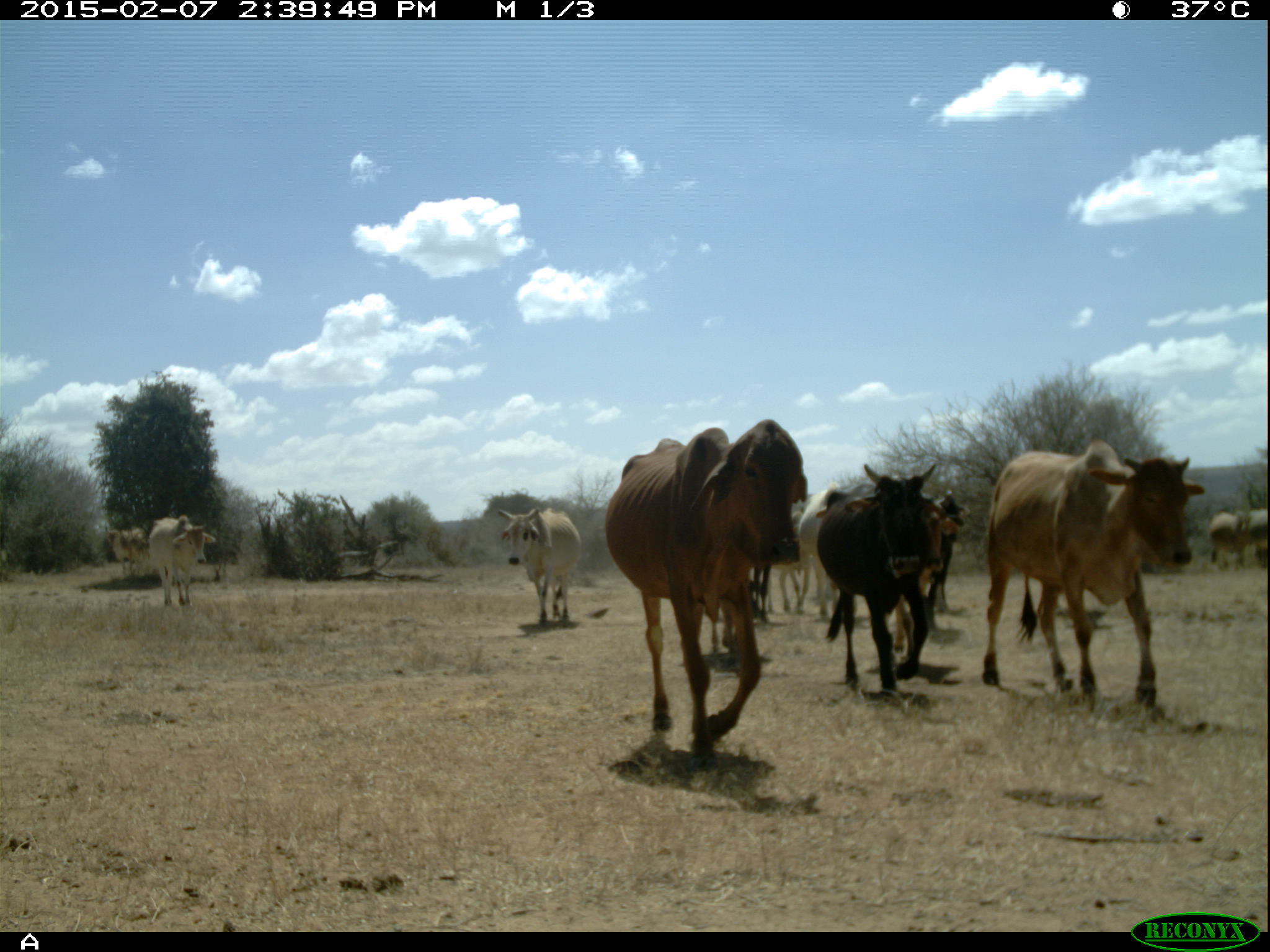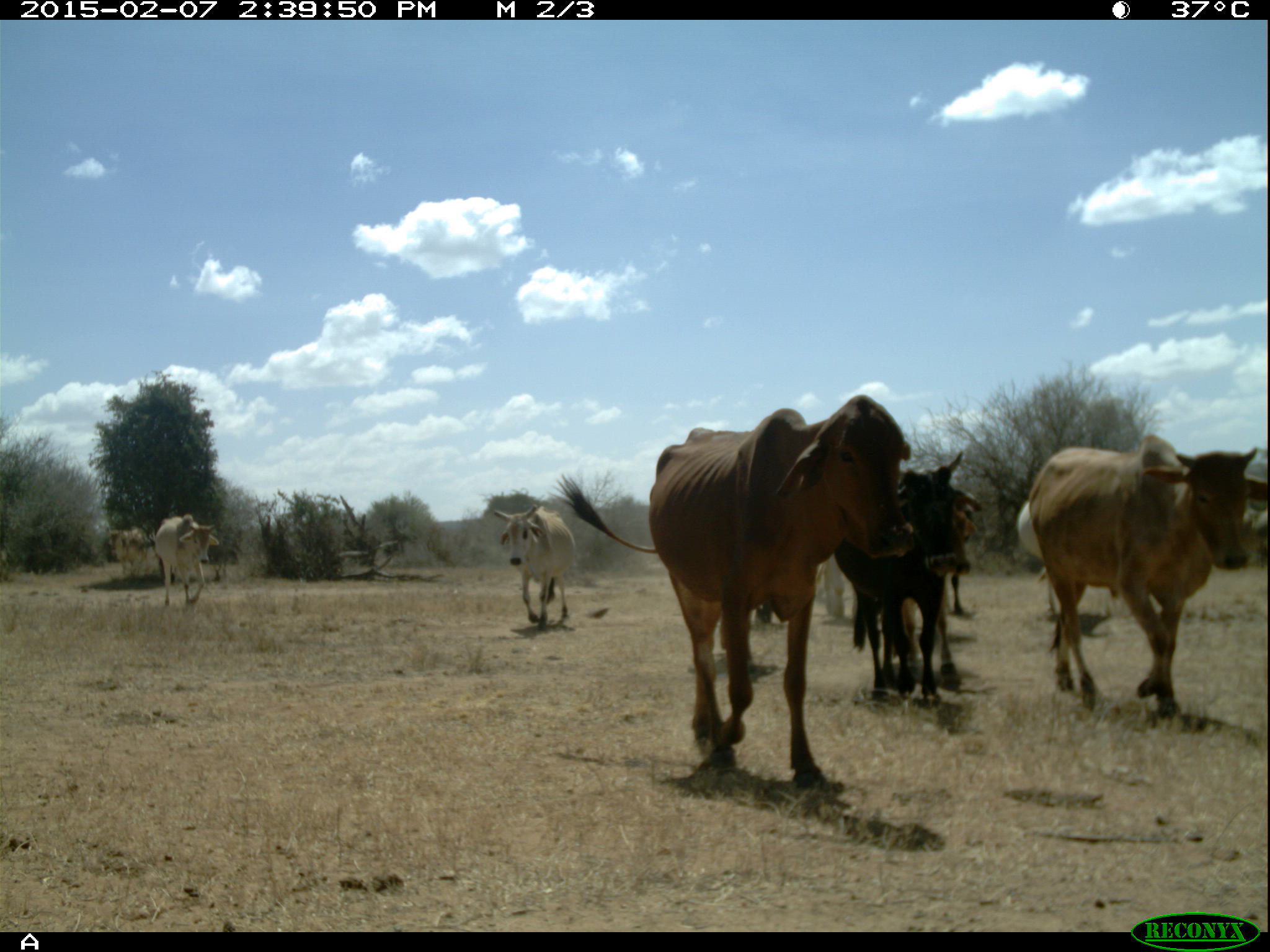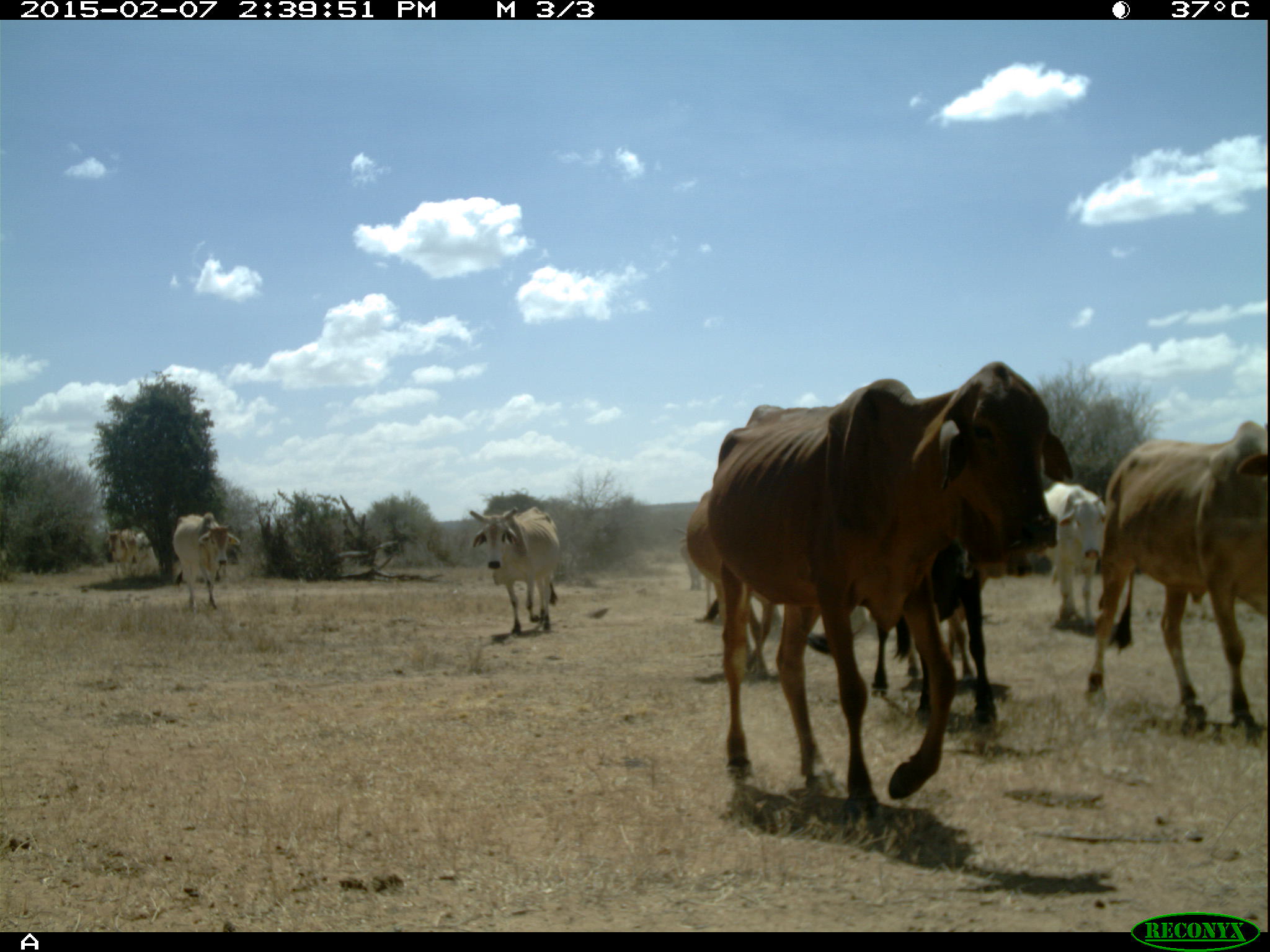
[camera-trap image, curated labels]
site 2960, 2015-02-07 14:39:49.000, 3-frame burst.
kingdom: Animalia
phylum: Chordata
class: Mammalia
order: Artiodactyla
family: Bovidae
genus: Bos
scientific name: Bos taurus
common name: domestic cattle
Bos taurus (domestic cattle), count 10.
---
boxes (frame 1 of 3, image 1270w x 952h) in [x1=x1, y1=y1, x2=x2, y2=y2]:
bos taurus: [x1=605, y1=419, x2=809, y2=767]; [x1=982, y1=440, x2=1204, y2=706]; [x1=817, y1=463, x2=936, y2=696]; [x1=856, y1=505, x2=959, y2=653]; [x1=497, y1=507, x2=581, y2=627]; [x1=800, y1=482, x2=865, y2=619]; [x1=763, y1=509, x2=841, y2=618]; [x1=890, y1=507, x2=970, y2=610]; [x1=148, y1=516, x2=216, y2=605]; [x1=1210, y1=509, x2=1254, y2=571]; [x1=104, y1=526, x2=147, y2=576]; [x1=1247, y1=508, x2=1270, y2=568]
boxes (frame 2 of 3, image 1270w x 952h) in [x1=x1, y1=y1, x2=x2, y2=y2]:
bos taurus: [x1=561, y1=392, x2=914, y2=791]; [x1=1028, y1=432, x2=1270, y2=720]; [x1=836, y1=449, x2=967, y2=706]; [x1=492, y1=505, x2=576, y2=628]; [x1=149, y1=514, x2=220, y2=606]; [x1=1018, y1=499, x2=1058, y2=619]; [x1=950, y1=486, x2=983, y2=621]; [x1=109, y1=529, x2=147, y2=579]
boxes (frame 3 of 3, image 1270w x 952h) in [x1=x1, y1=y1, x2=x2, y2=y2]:
bos taurus: [x1=469, y1=506, x2=561, y2=633]; [x1=172, y1=511, x2=241, y2=612]; [x1=103, y1=526, x2=136, y2=582]; [x1=133, y1=531, x2=158, y2=578]
group: [x1=672, y1=363, x2=1268, y2=806]